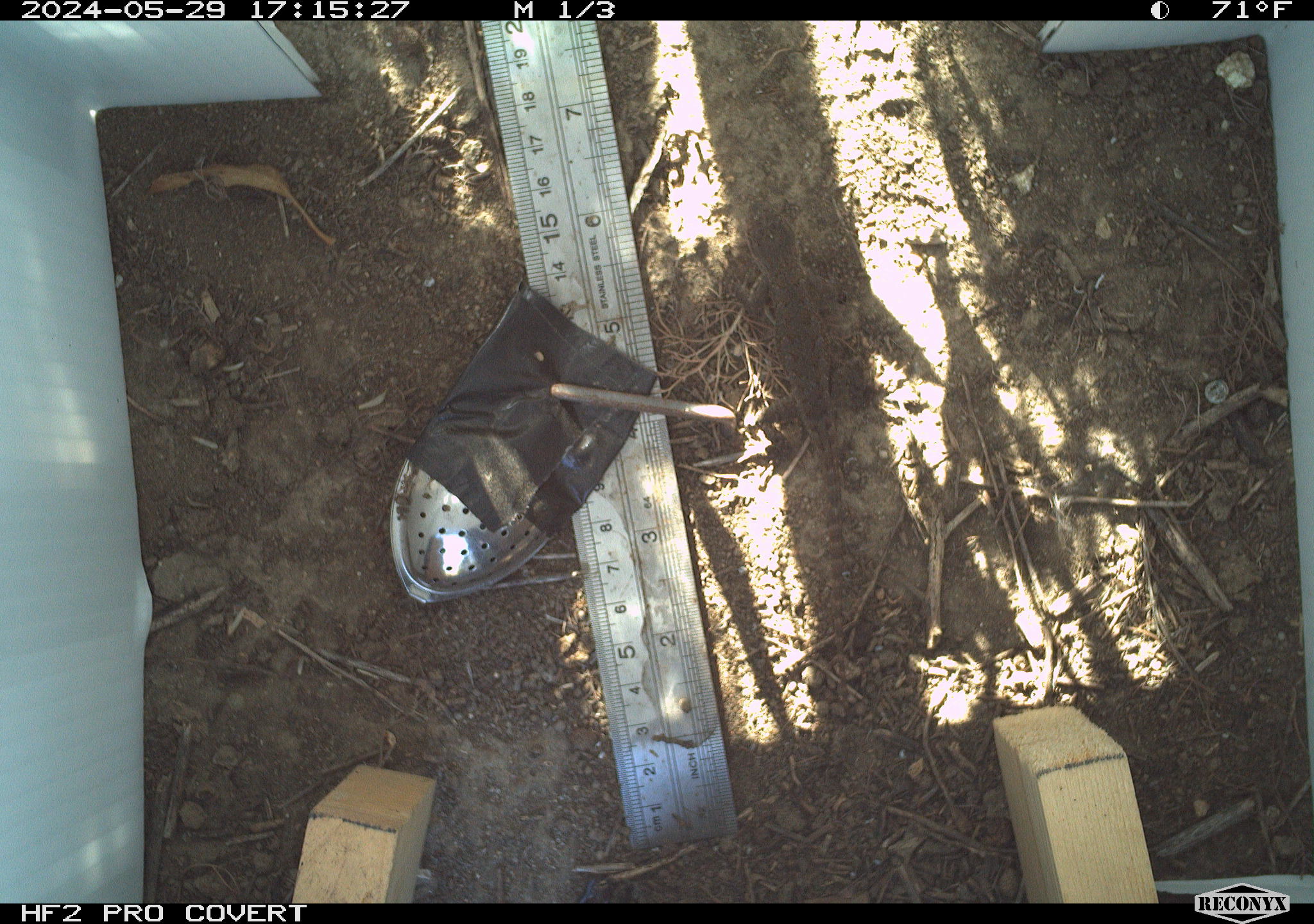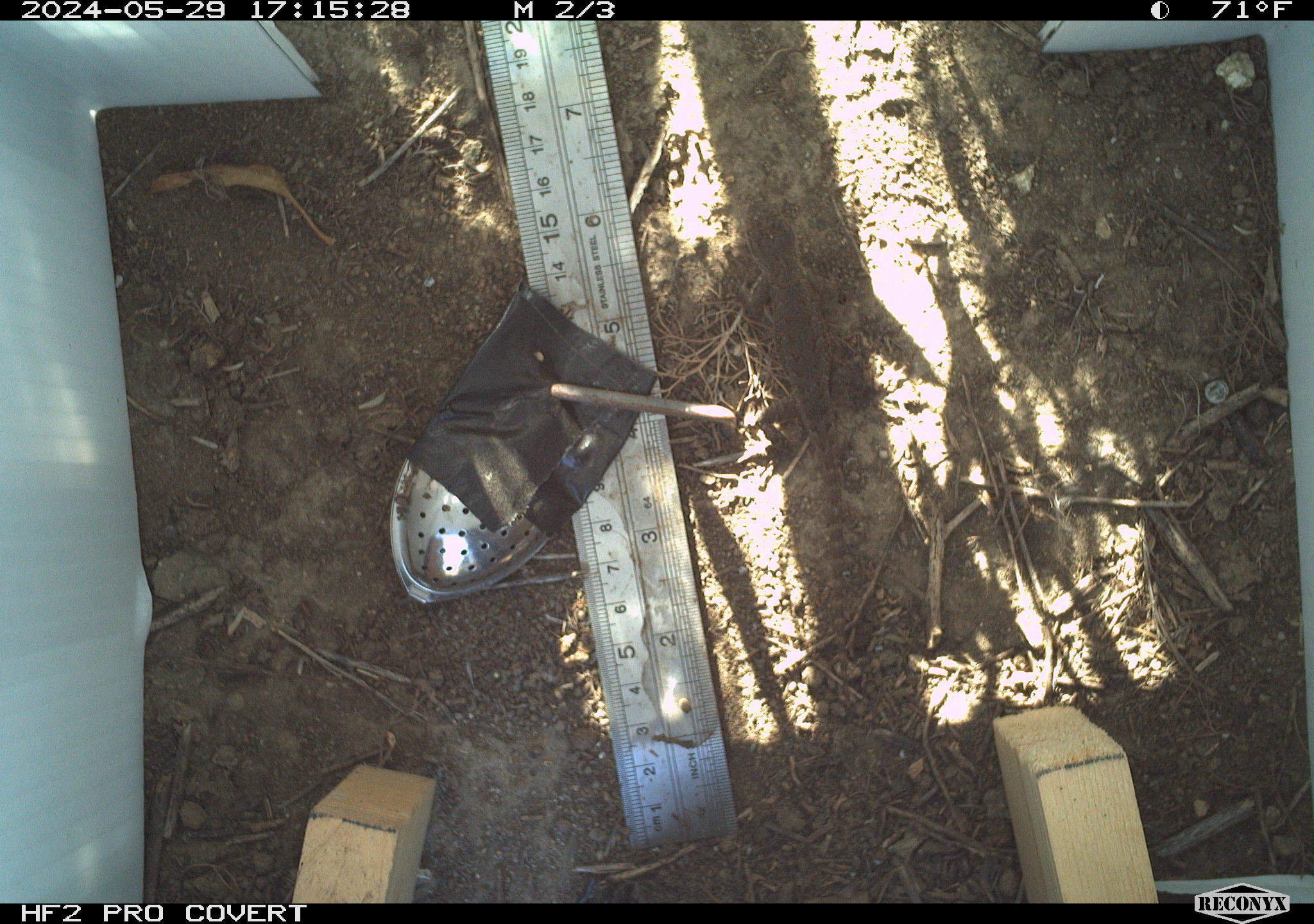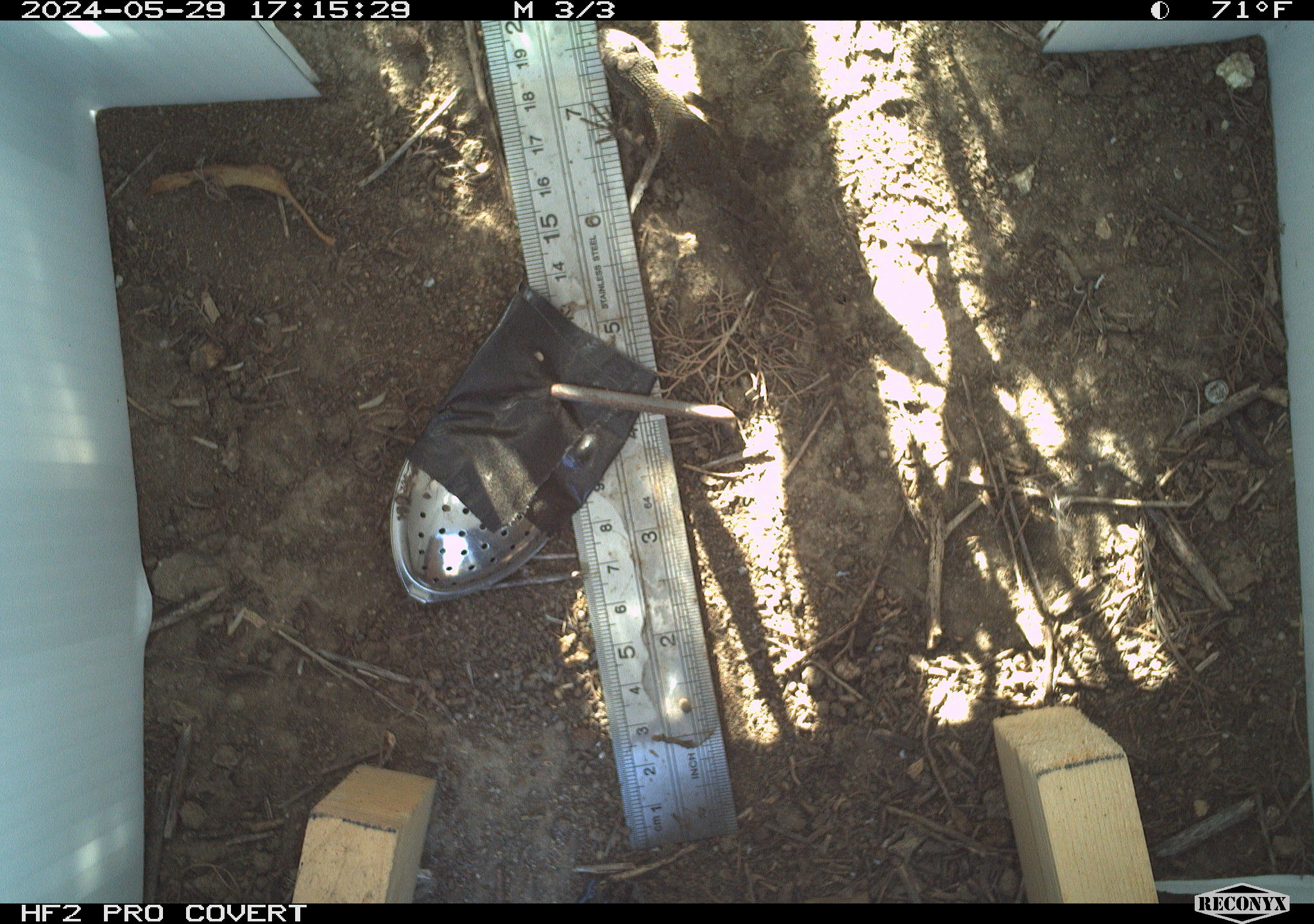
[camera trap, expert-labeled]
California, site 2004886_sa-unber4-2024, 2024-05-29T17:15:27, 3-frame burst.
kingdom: Animalia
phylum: Chordata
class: Reptilia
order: Squamata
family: Phrynosomatidae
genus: Sceloporus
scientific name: Sceloporus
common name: spiny lizards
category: sceloporus species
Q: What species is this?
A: Sceloporus species (spiny lizards) (Sceloporus).